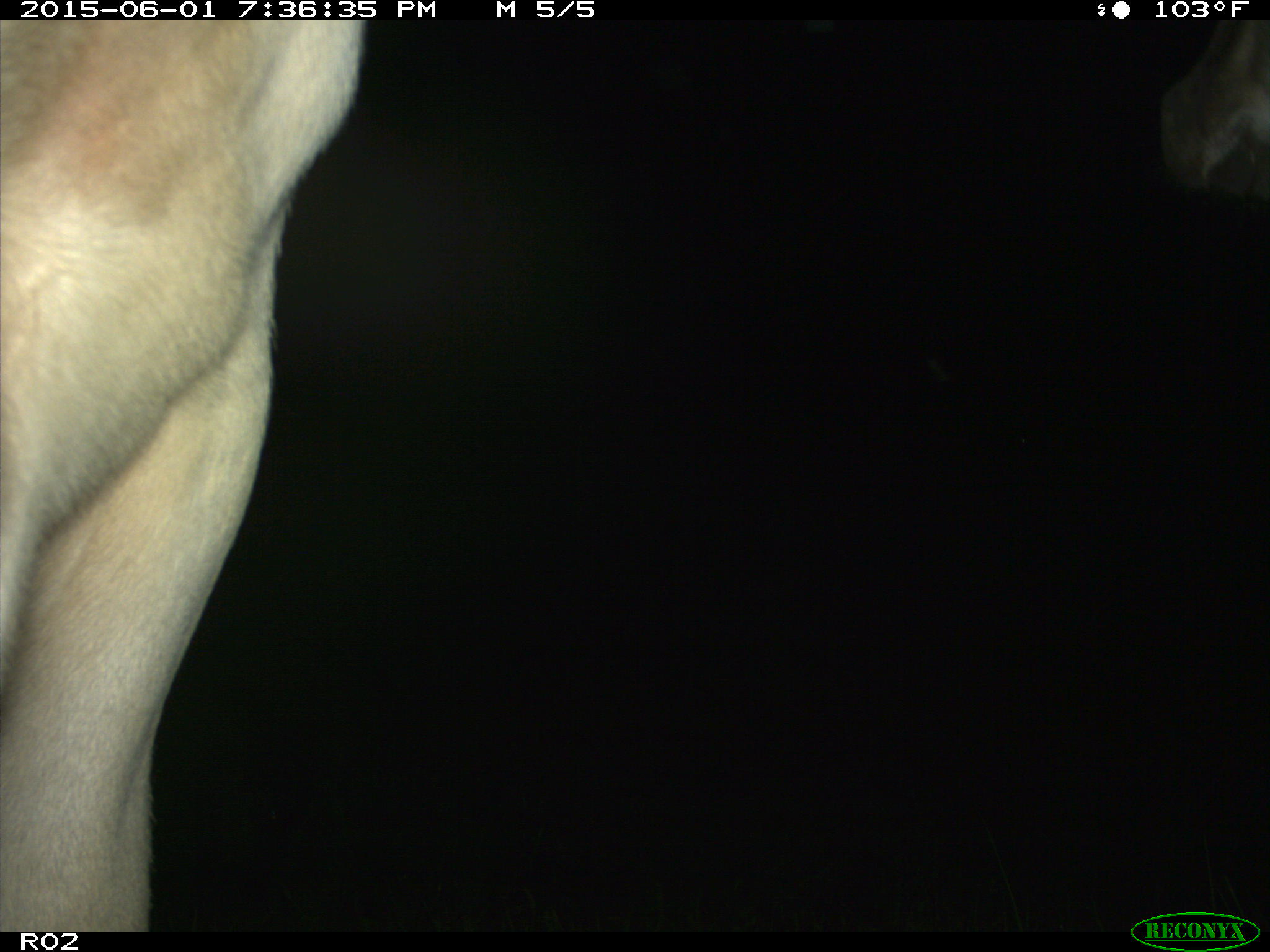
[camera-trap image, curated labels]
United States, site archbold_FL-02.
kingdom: Animalia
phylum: Chordata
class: Mammalia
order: Artiodactyla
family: Bovidae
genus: Bos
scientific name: Bos taurus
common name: domestic cow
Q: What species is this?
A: Bos taurus (domestic cow).